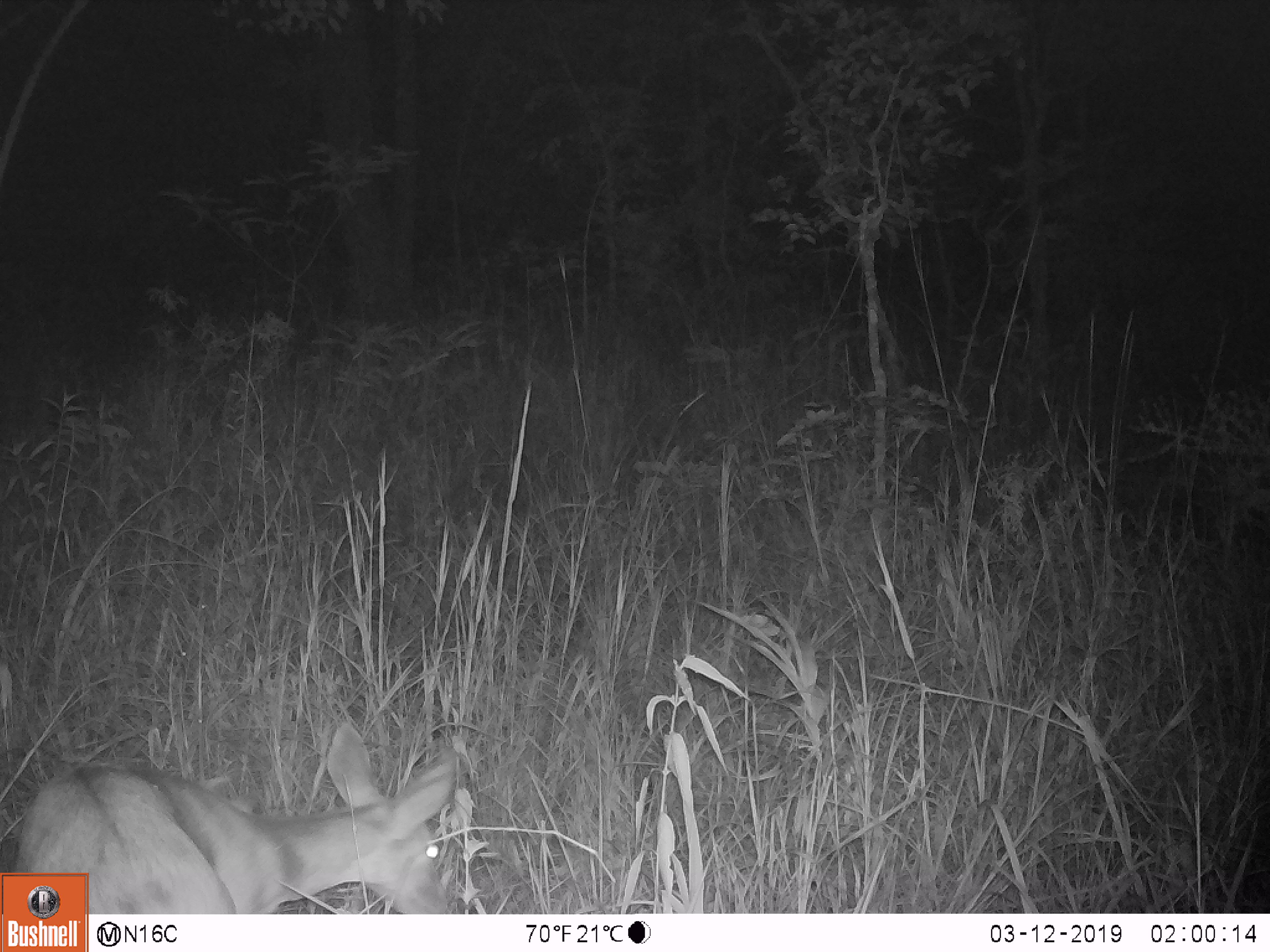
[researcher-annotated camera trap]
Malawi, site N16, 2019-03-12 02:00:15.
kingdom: Animalia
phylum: Chordata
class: Mammalia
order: Artiodactyla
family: Bovidae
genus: Redunca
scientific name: Redunca arundinum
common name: southern reedbuck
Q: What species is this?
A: Southern reedbuck (Redunca arundinum).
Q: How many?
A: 1.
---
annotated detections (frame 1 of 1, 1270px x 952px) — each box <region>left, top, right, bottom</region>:
southern reedbuck: <region>91, 718, 474, 911</region>